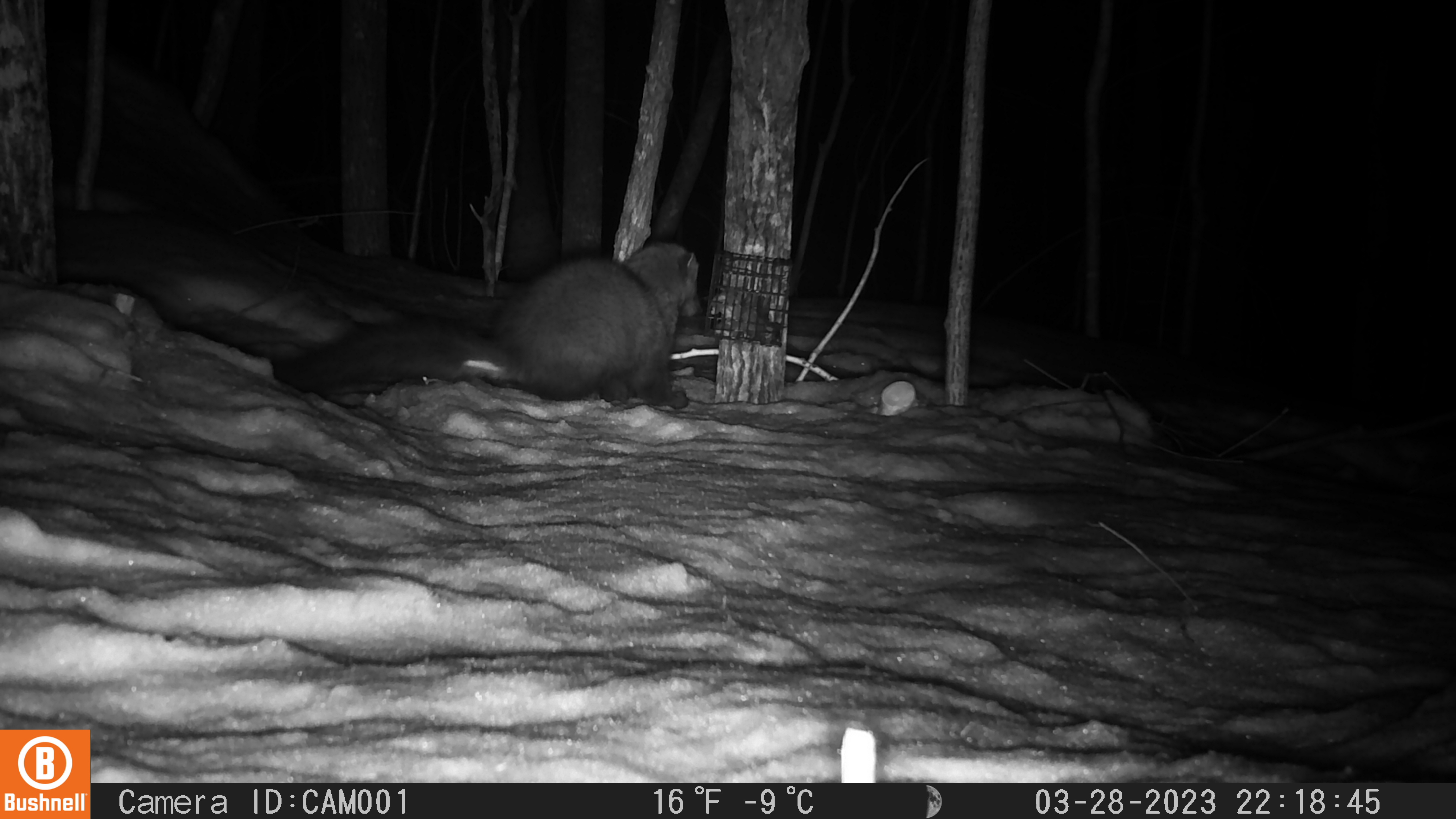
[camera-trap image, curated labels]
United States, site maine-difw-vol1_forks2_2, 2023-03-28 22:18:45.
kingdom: Animalia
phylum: Chordata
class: Mammalia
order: Carnivora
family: Mustelidae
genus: Pekania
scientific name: Pekania pennanti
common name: fisher